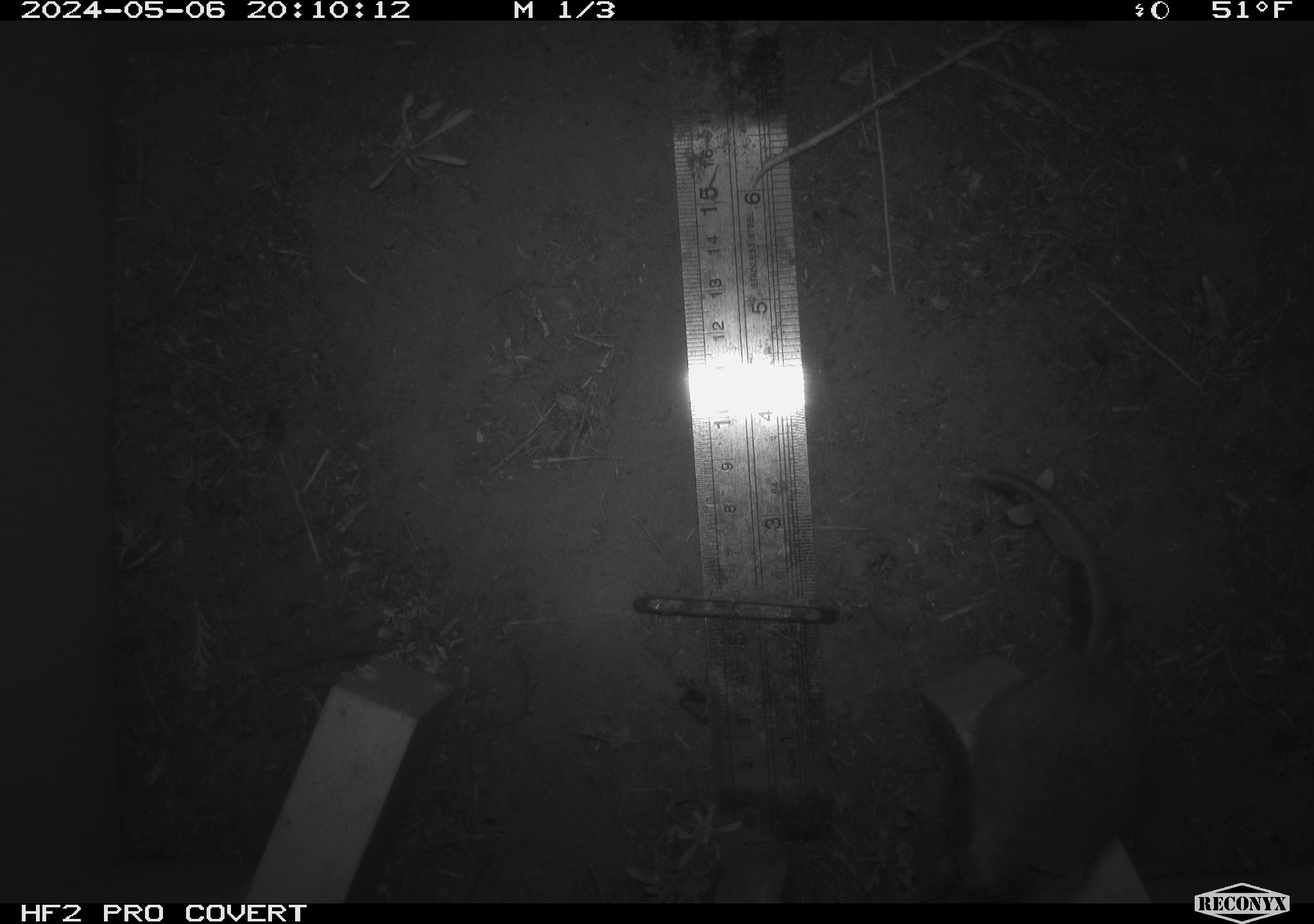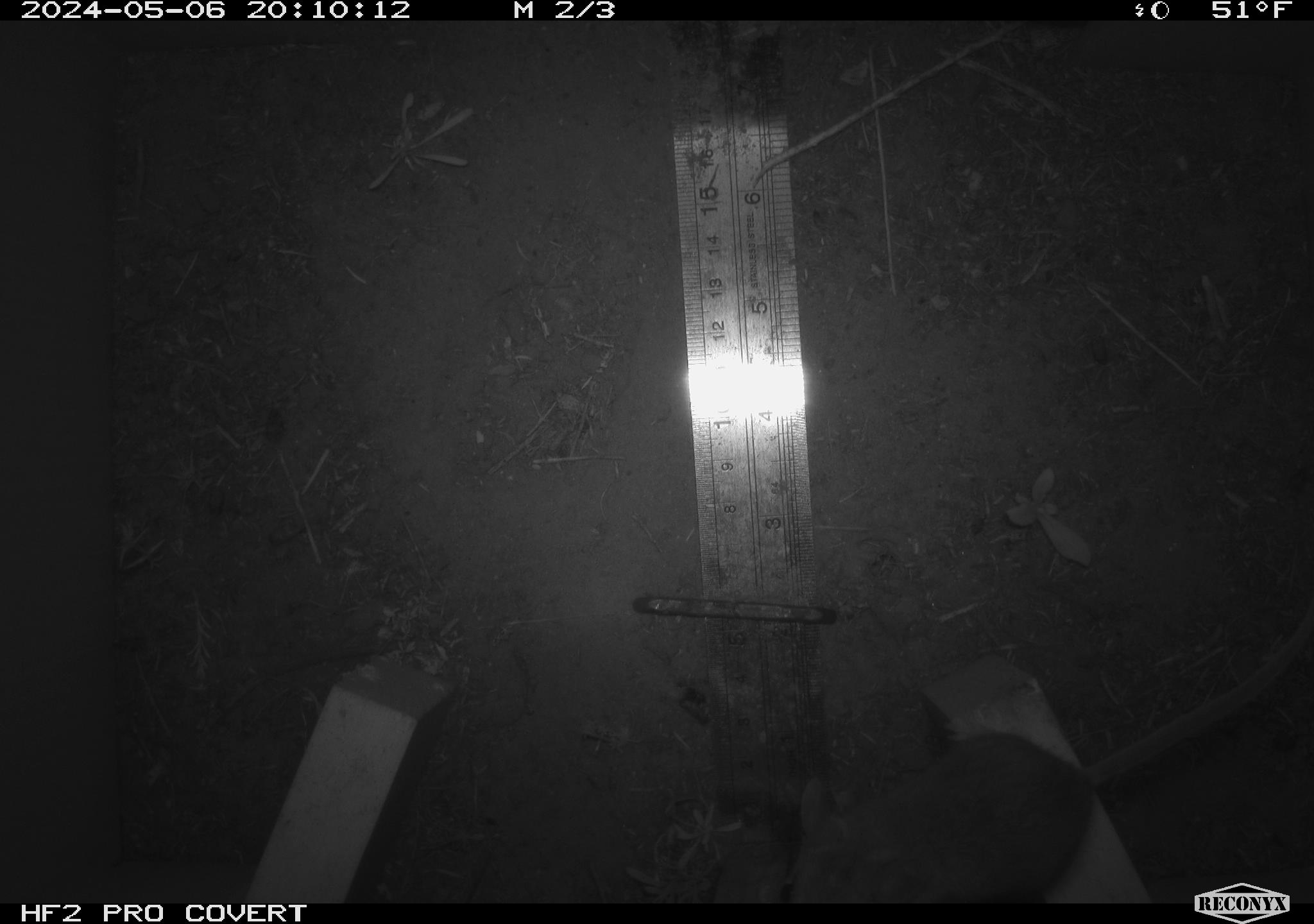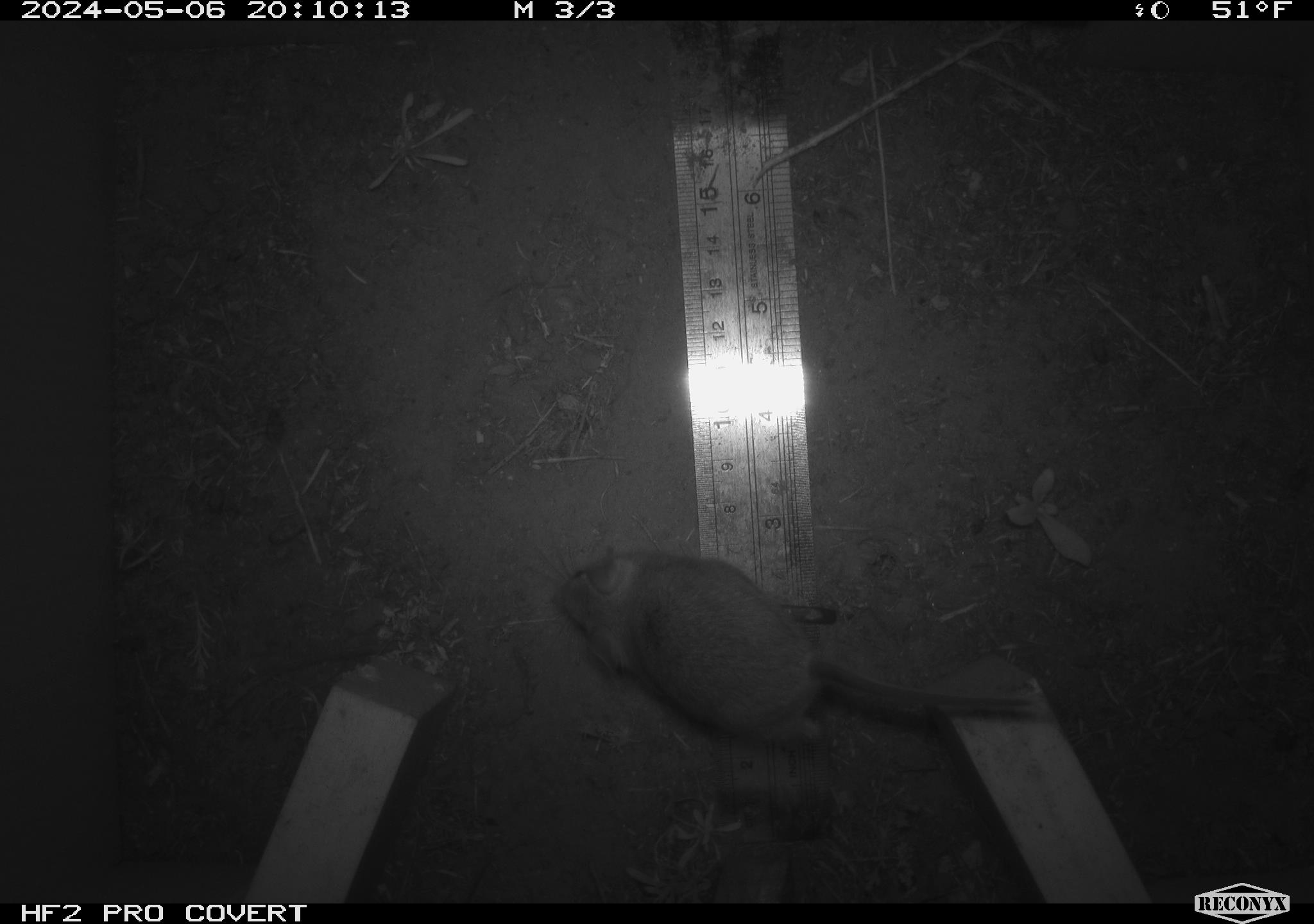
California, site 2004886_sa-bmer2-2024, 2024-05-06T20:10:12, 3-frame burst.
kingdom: Animalia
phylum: Chordata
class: Mammalia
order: Rodentia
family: Muridae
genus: Rattus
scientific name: Rattus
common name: rat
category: rattus species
Rattus species (rat) (Rattus).